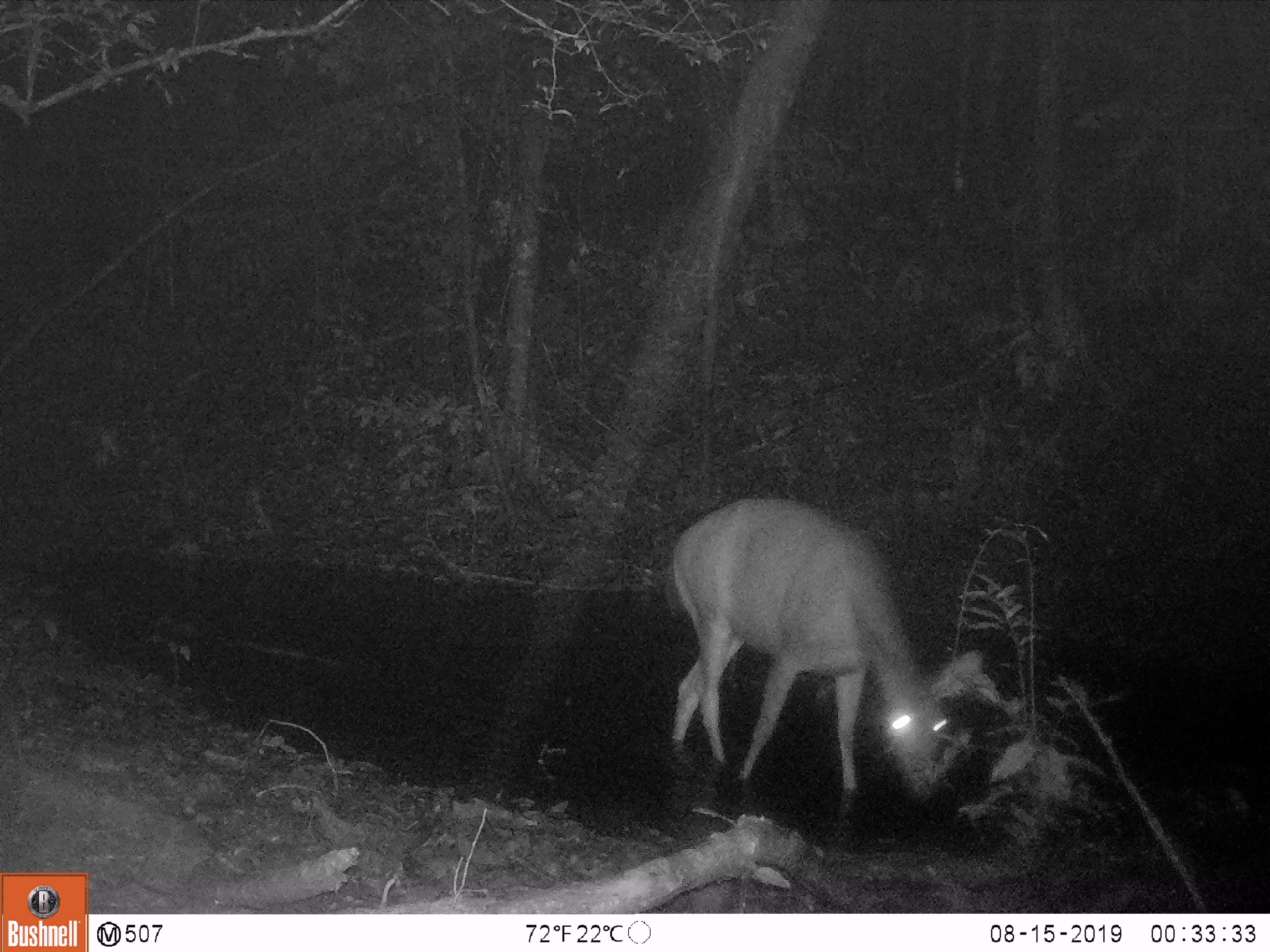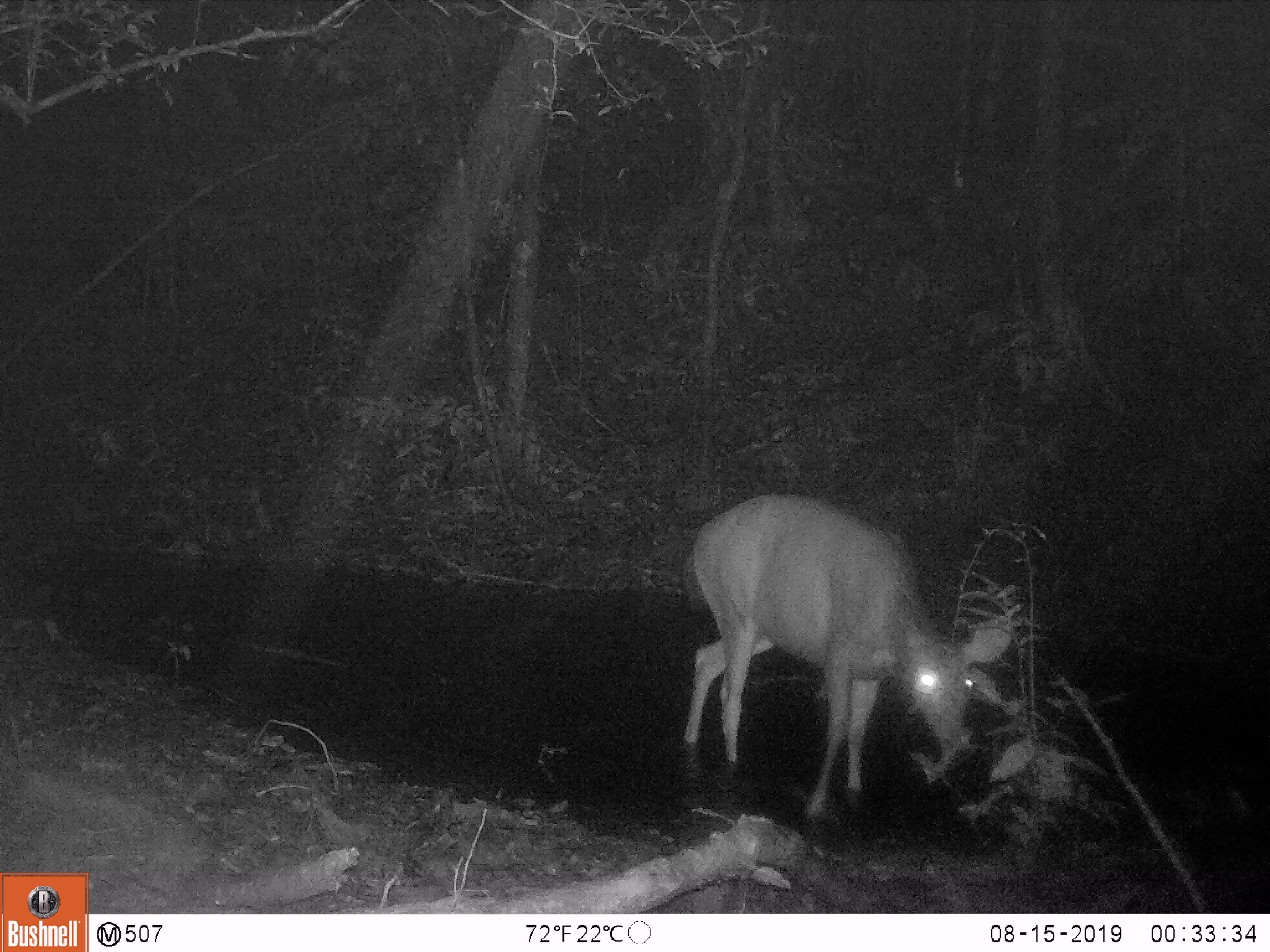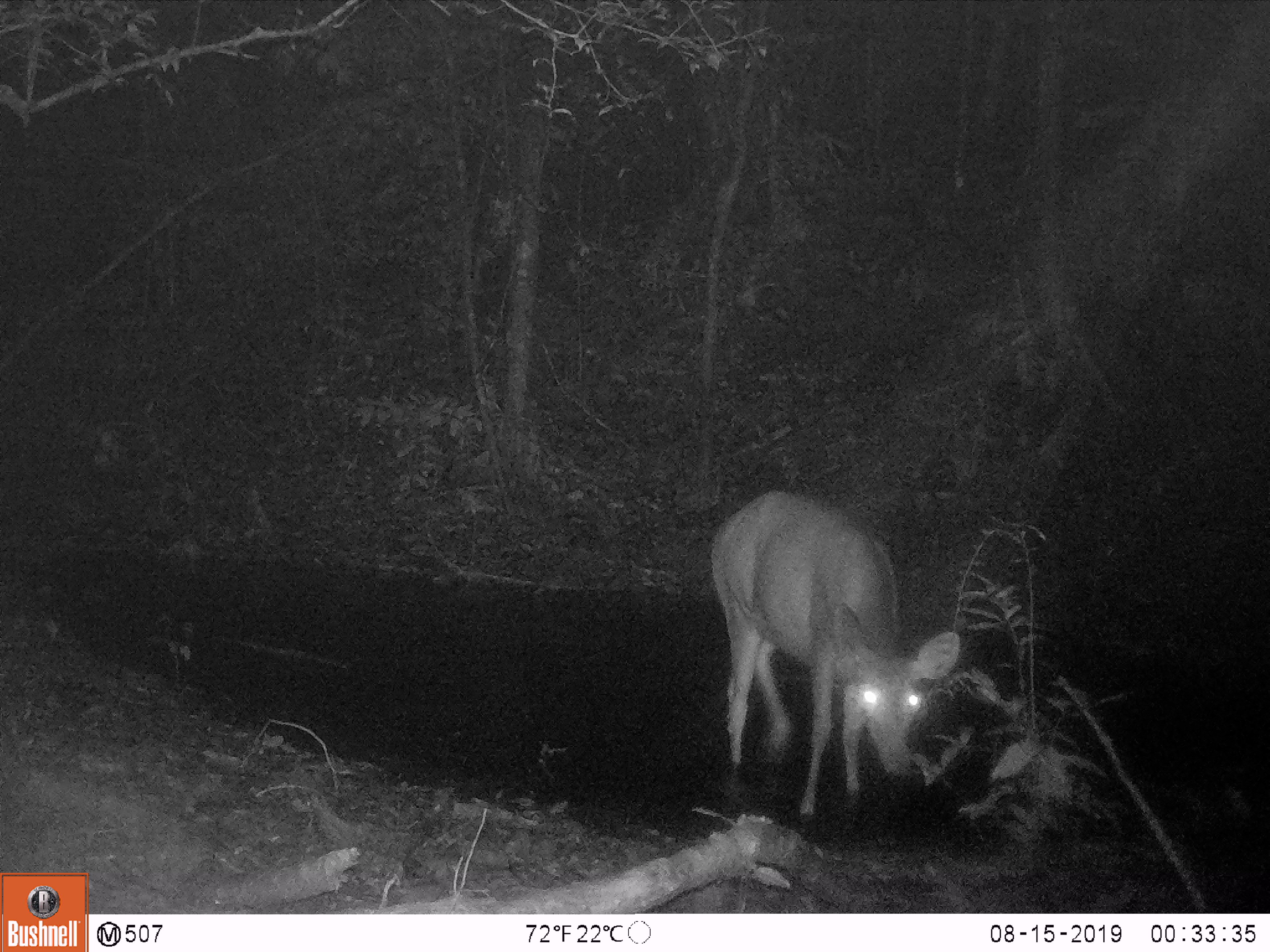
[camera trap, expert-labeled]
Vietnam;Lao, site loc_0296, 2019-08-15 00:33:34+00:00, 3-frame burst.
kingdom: Animalia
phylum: Chordata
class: Mammalia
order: Artiodactyla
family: Cervidae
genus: Rusa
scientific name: Rusa unicolor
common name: sambar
Sambar (Rusa unicolor). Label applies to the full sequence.